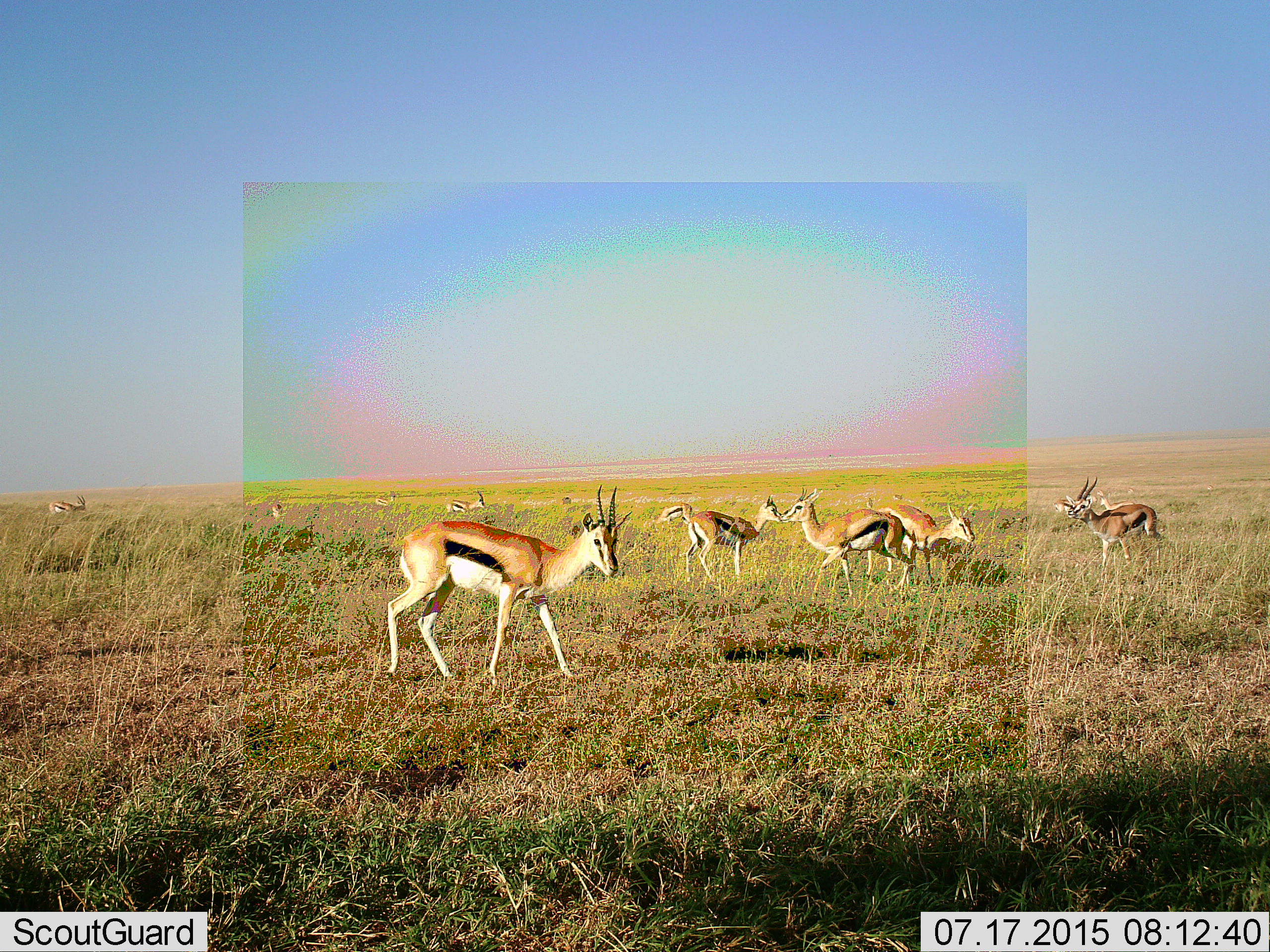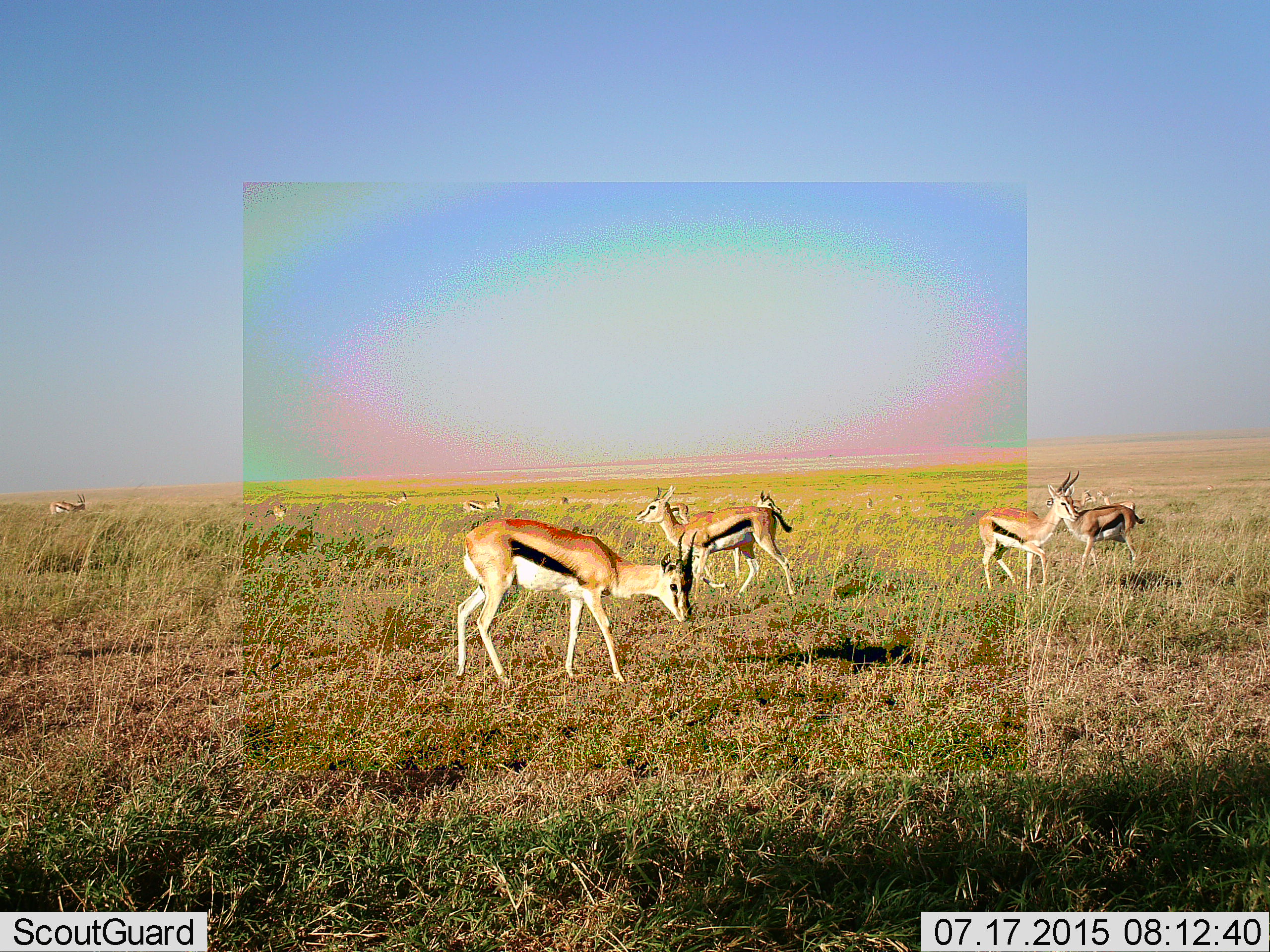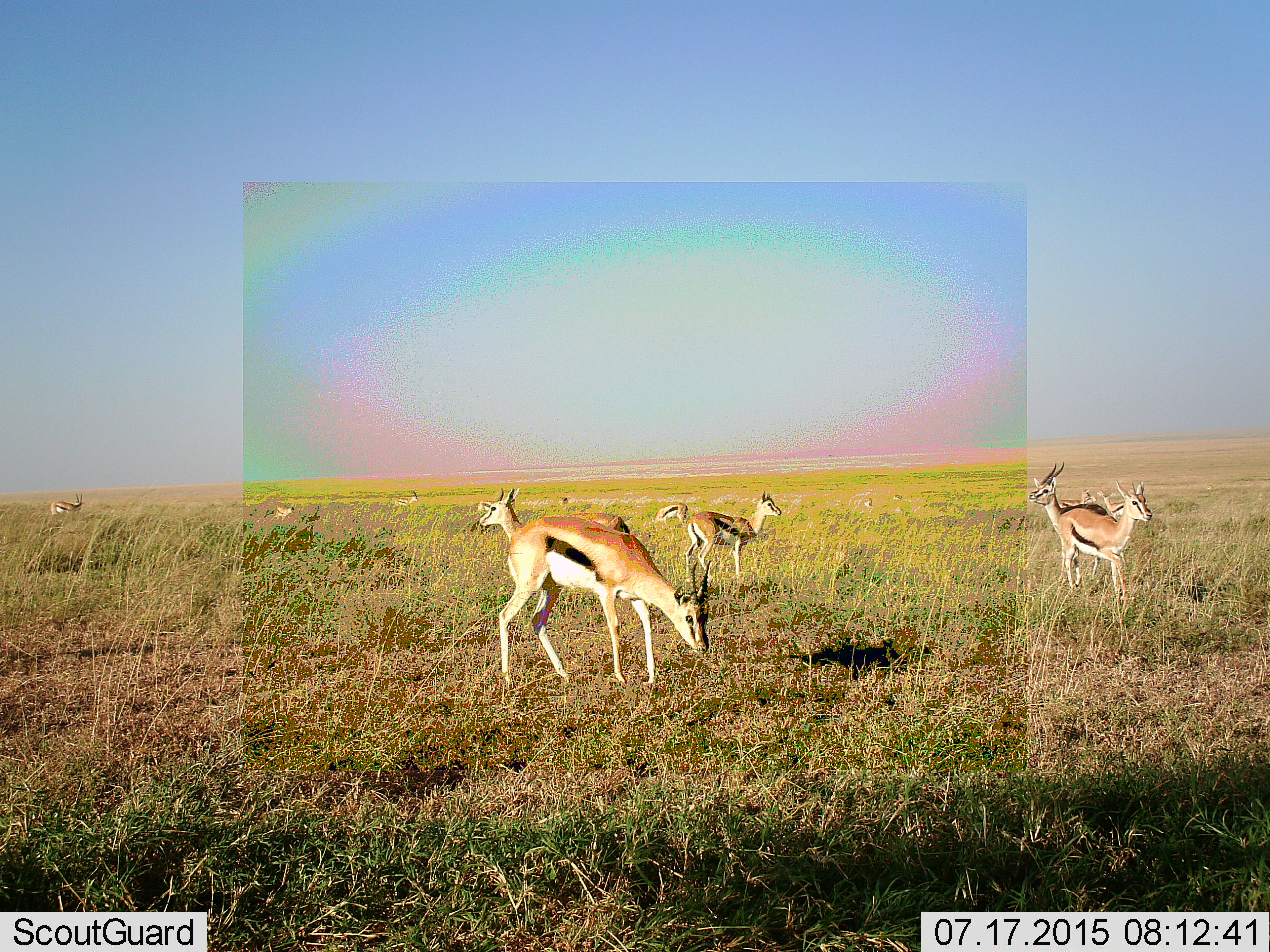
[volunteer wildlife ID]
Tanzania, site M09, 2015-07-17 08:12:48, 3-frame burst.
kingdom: Animalia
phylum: Chordata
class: Mammalia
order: Artiodactyla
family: Bovidae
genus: Eudorcas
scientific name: Eudorcas thomsonii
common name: thomson's gazelle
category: gazellethomsons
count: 11-50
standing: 89%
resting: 0%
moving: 67%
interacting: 11%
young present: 22%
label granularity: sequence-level